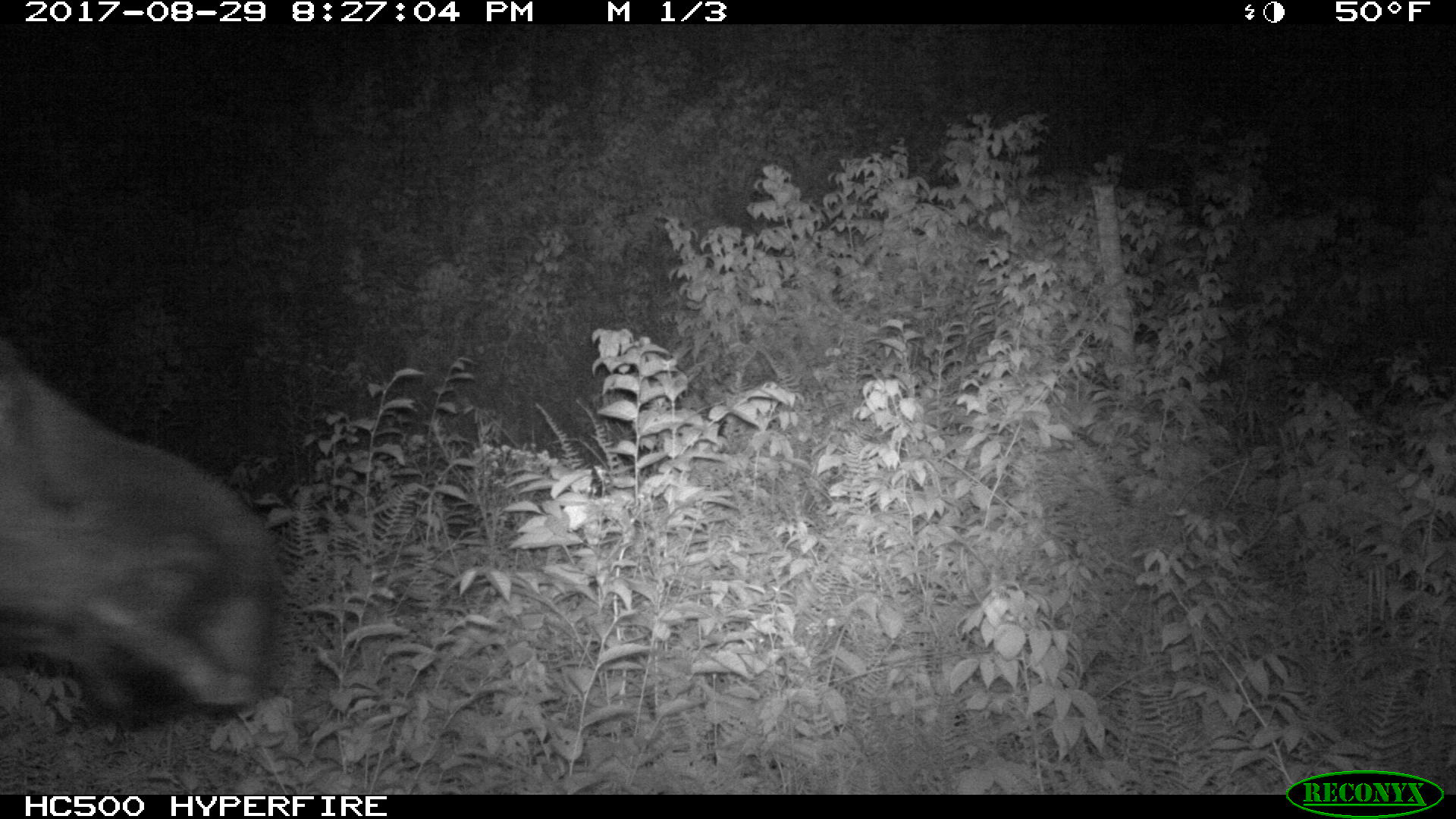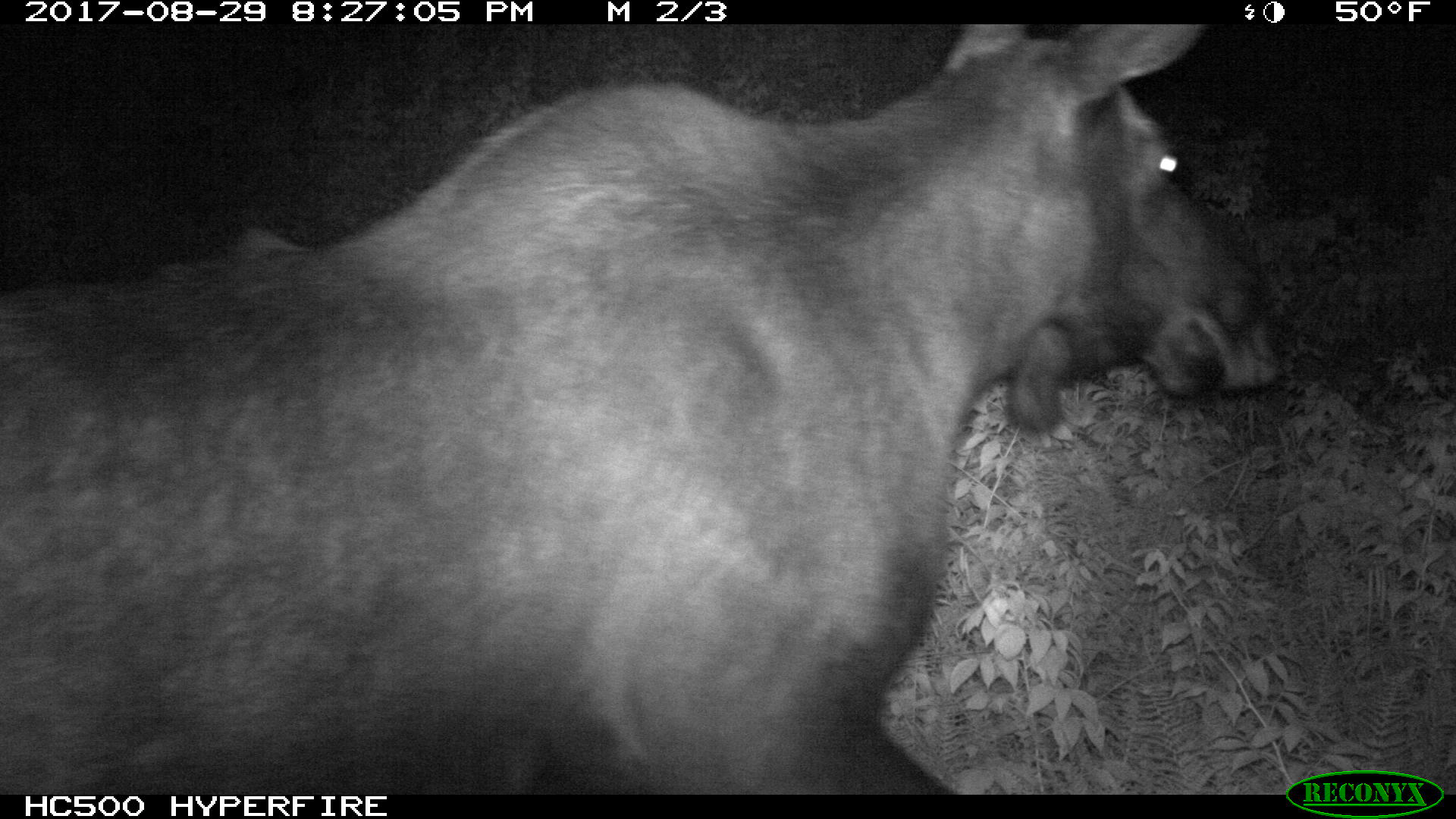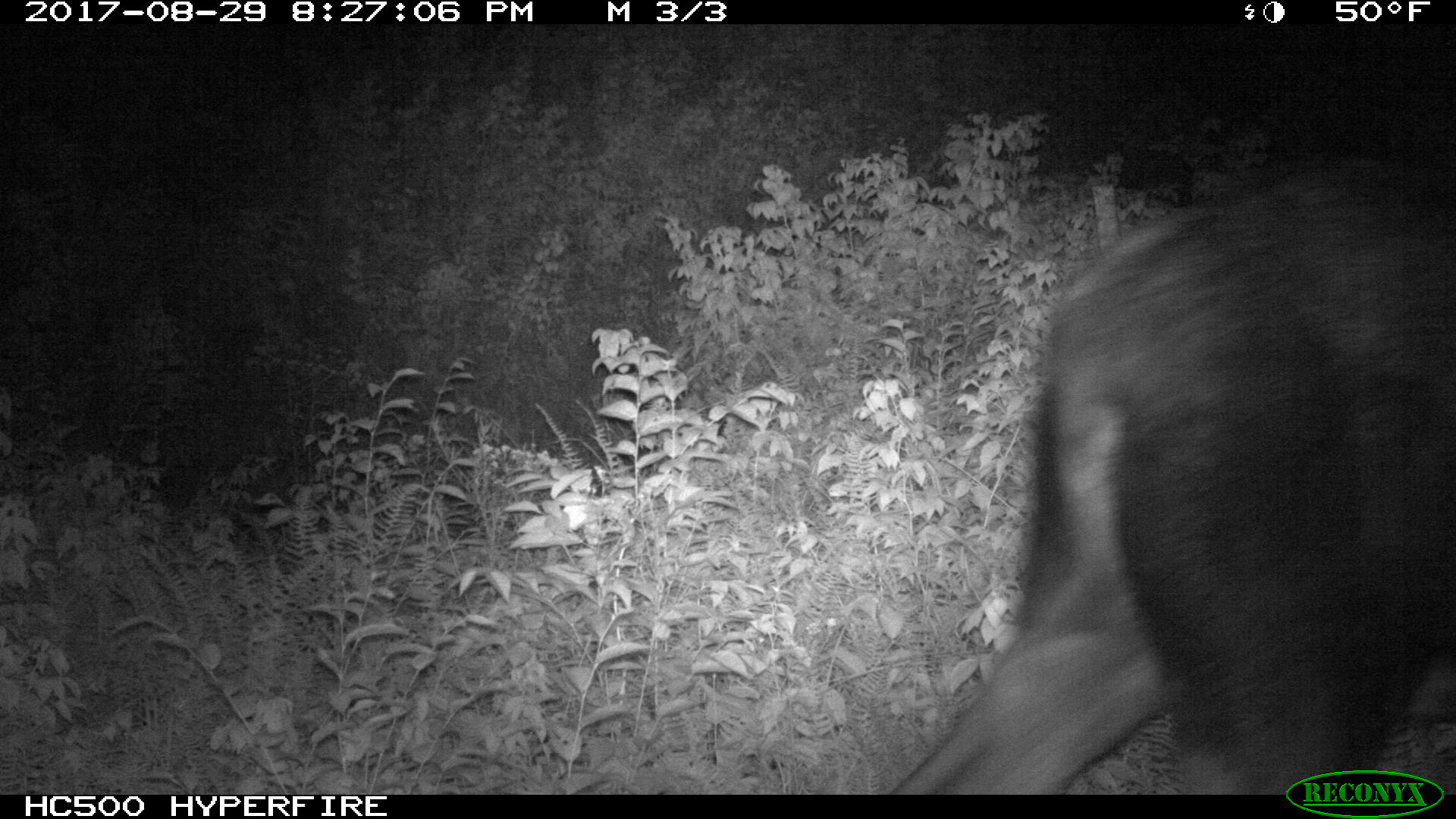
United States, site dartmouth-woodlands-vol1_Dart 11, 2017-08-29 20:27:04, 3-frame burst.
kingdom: Animalia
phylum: Chordata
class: Mammalia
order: Artiodactyla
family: Cervidae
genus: Alces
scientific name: Alces alces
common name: moose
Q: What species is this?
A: Moose (Alces alces).